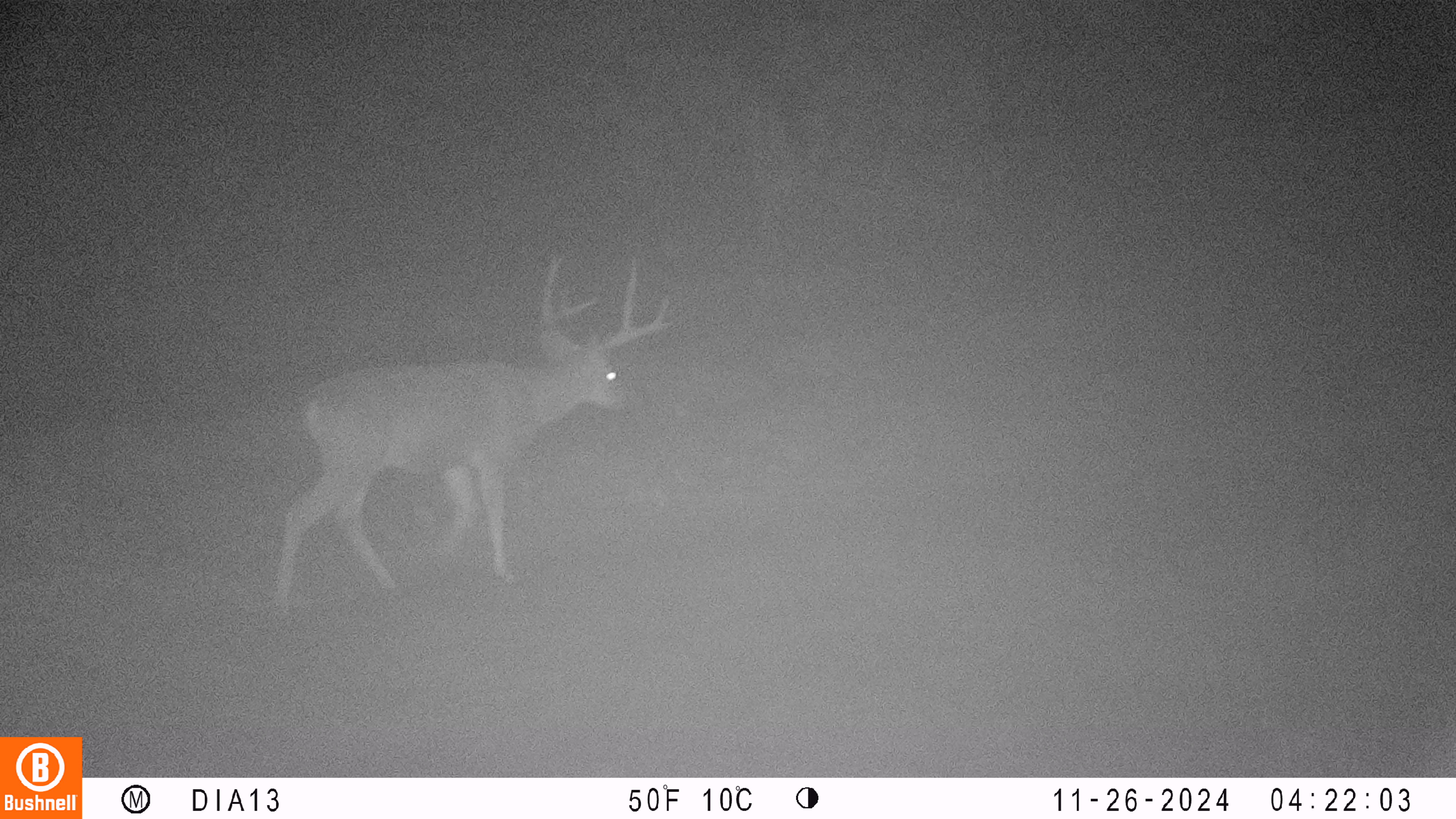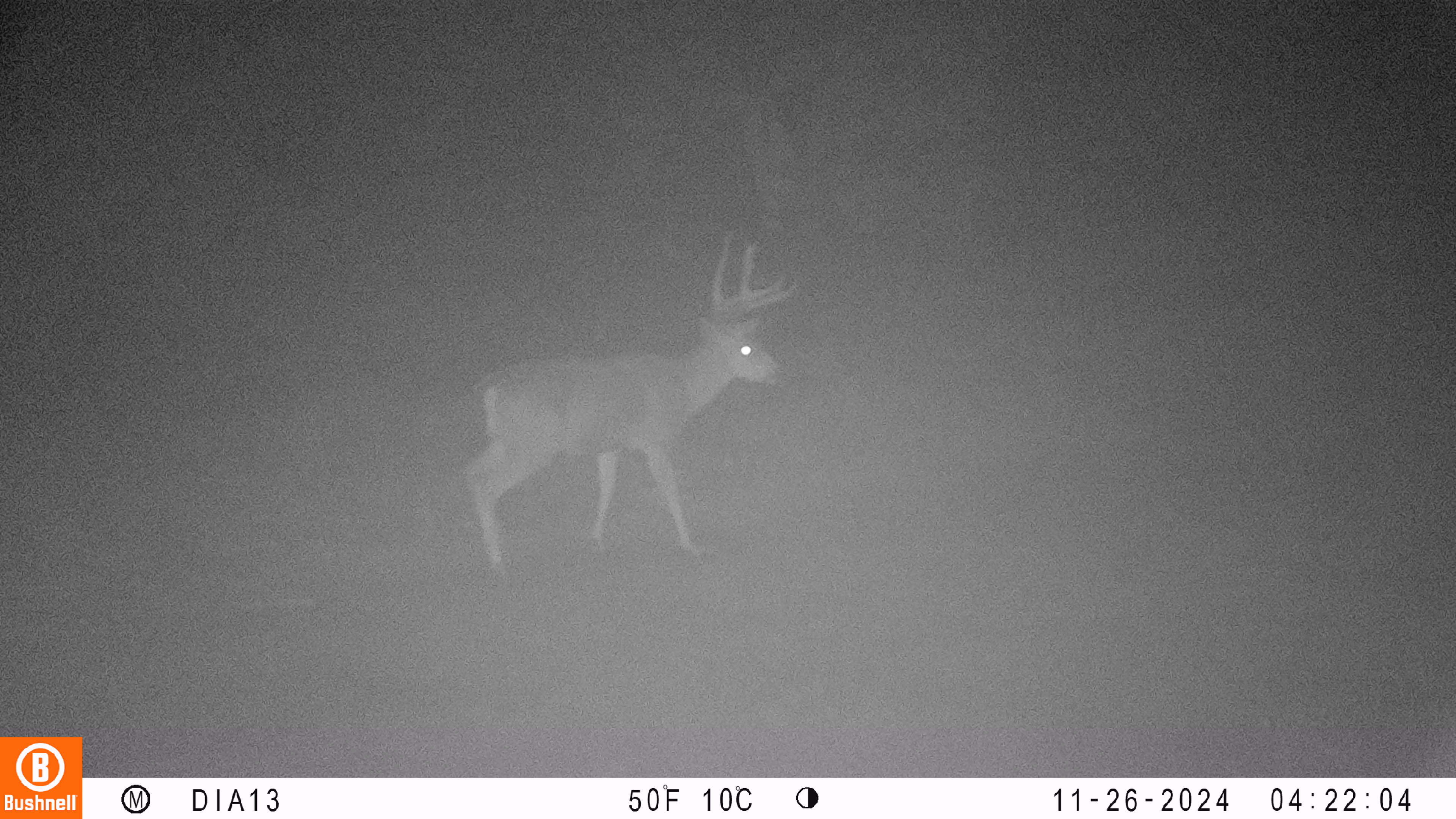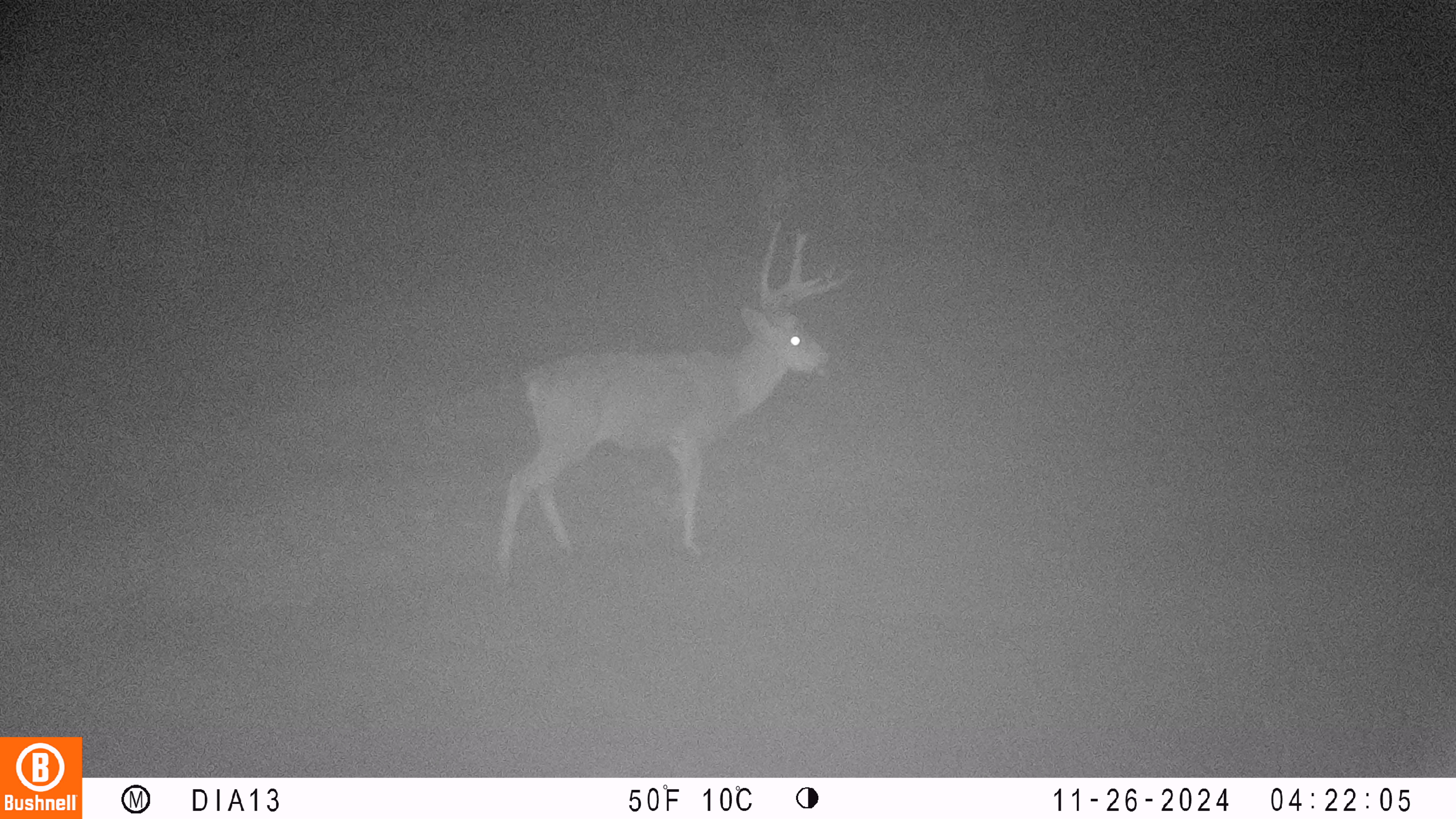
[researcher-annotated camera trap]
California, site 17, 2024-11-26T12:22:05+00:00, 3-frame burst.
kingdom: Animalia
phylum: Chordata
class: Mammalia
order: Artiodactyla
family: Cervidae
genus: Odocoileus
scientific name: Odocoileus hemionus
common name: mule deer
Mule deer (Odocoileus hemionus).